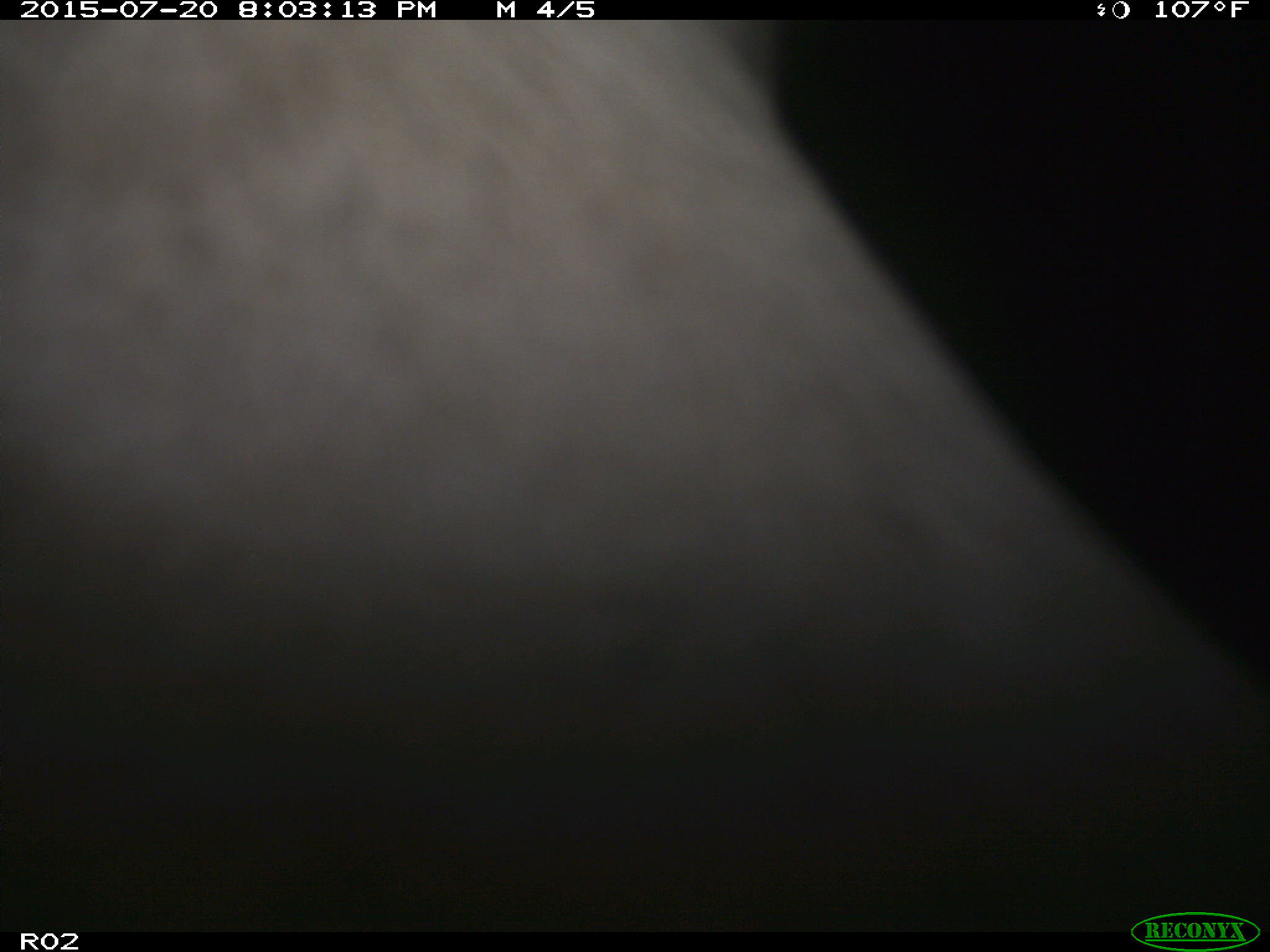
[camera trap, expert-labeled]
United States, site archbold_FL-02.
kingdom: Animalia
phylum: Chordata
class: Mammalia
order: Artiodactyla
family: Bovidae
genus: Bos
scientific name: Bos taurus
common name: domestic cow